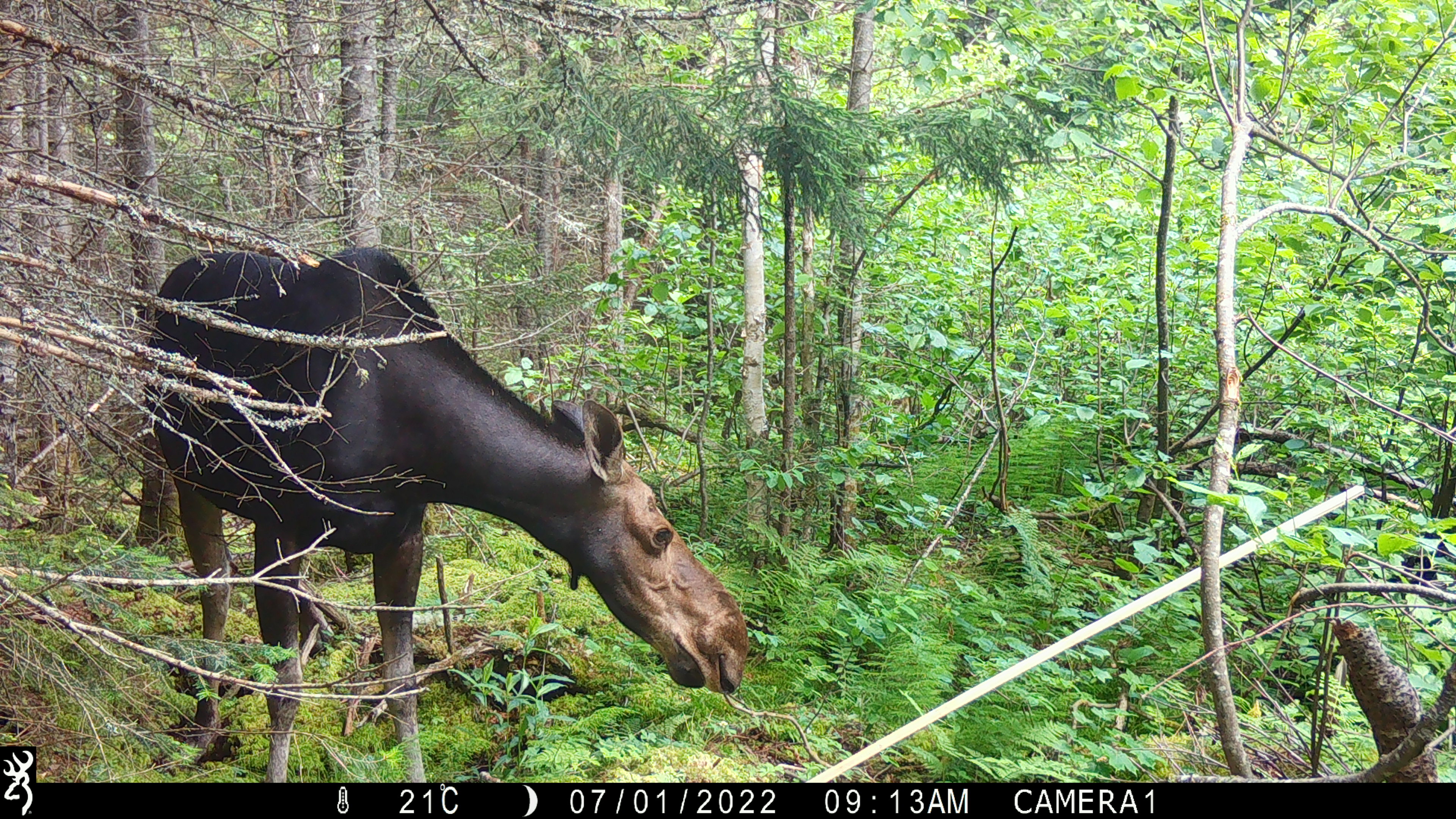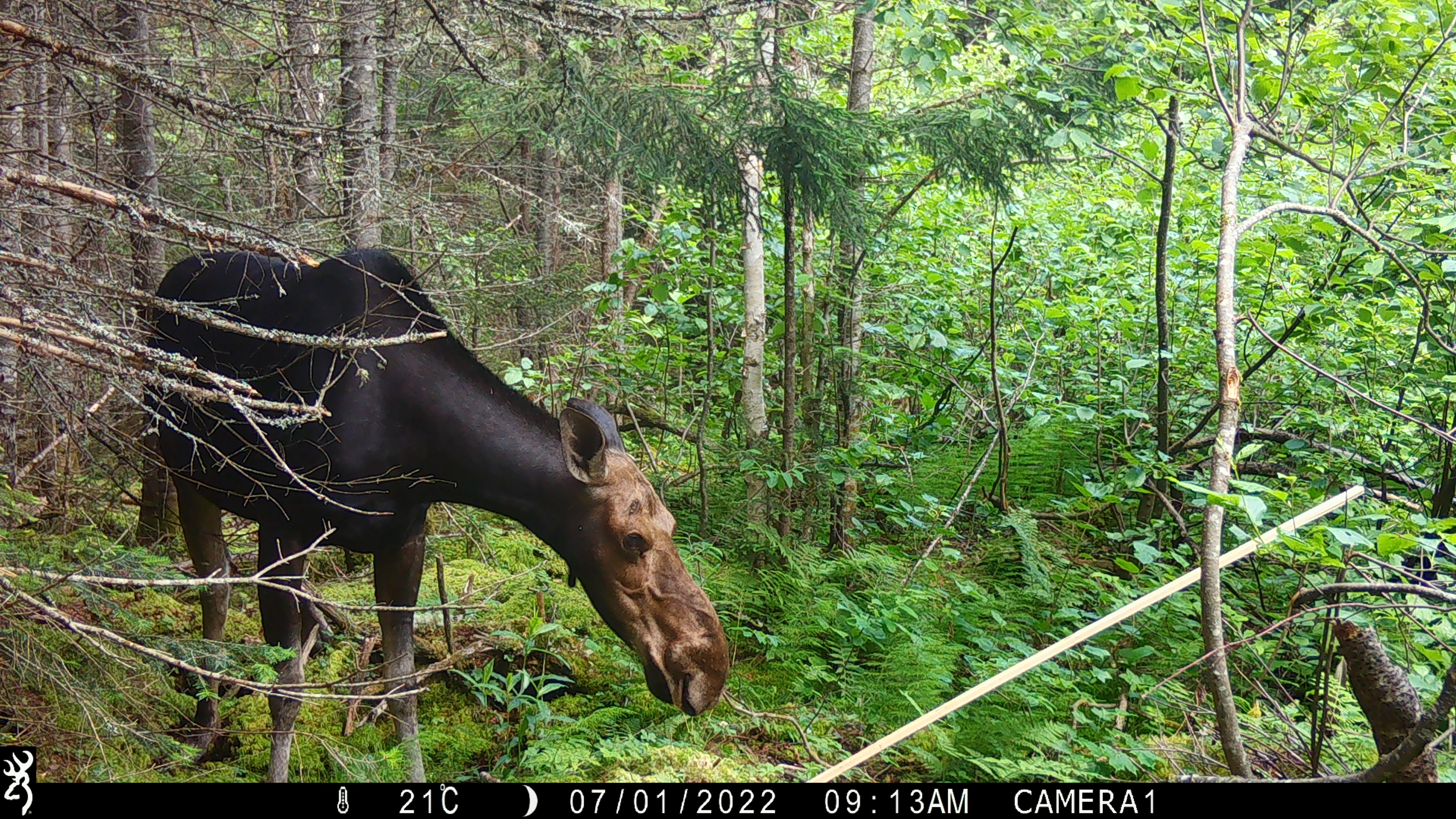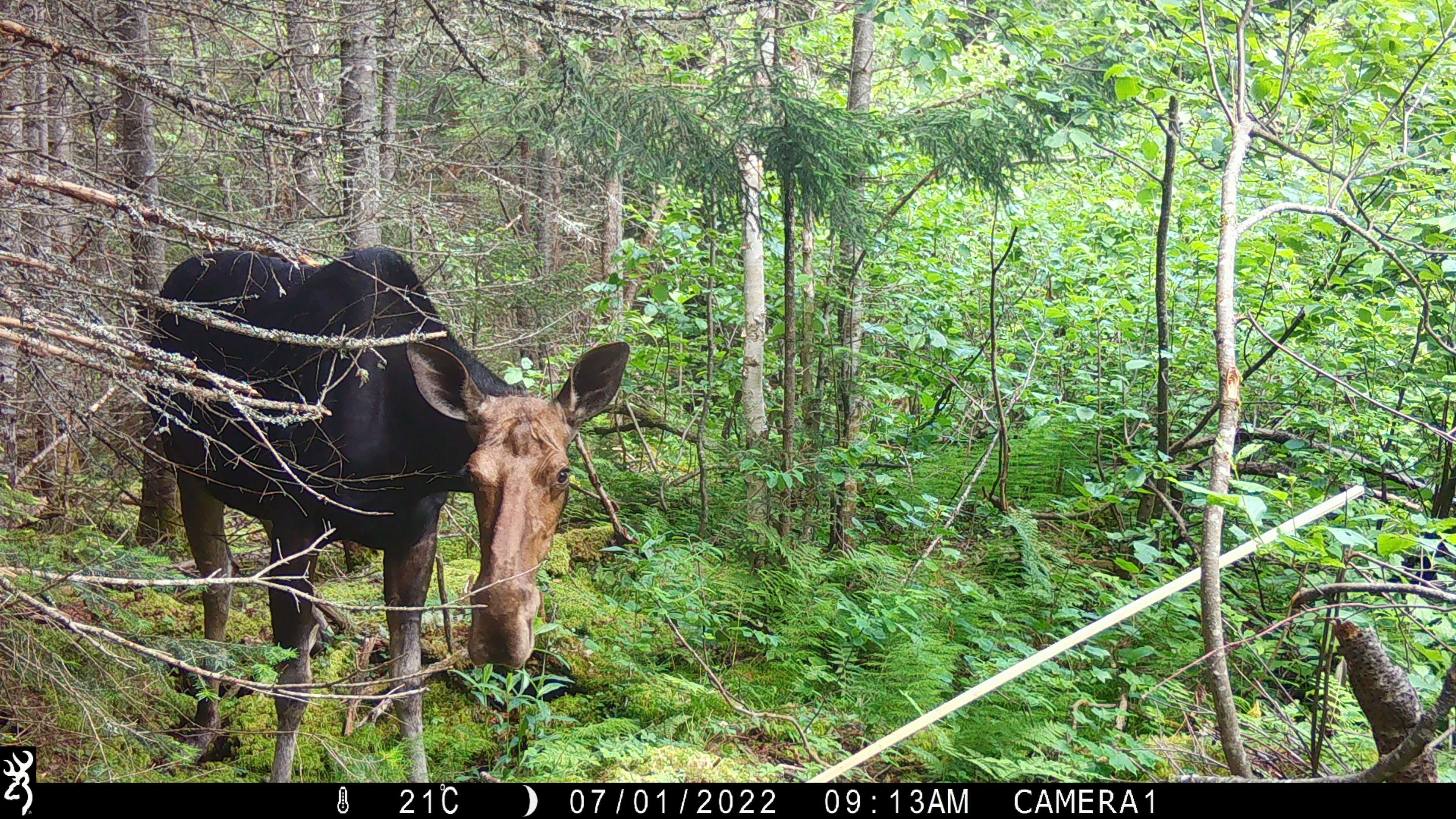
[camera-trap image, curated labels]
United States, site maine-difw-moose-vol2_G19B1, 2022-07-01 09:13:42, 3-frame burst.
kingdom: Animalia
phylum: Chordata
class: Mammalia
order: Artiodactyla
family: Cervidae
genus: Alces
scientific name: Alces alces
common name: moose